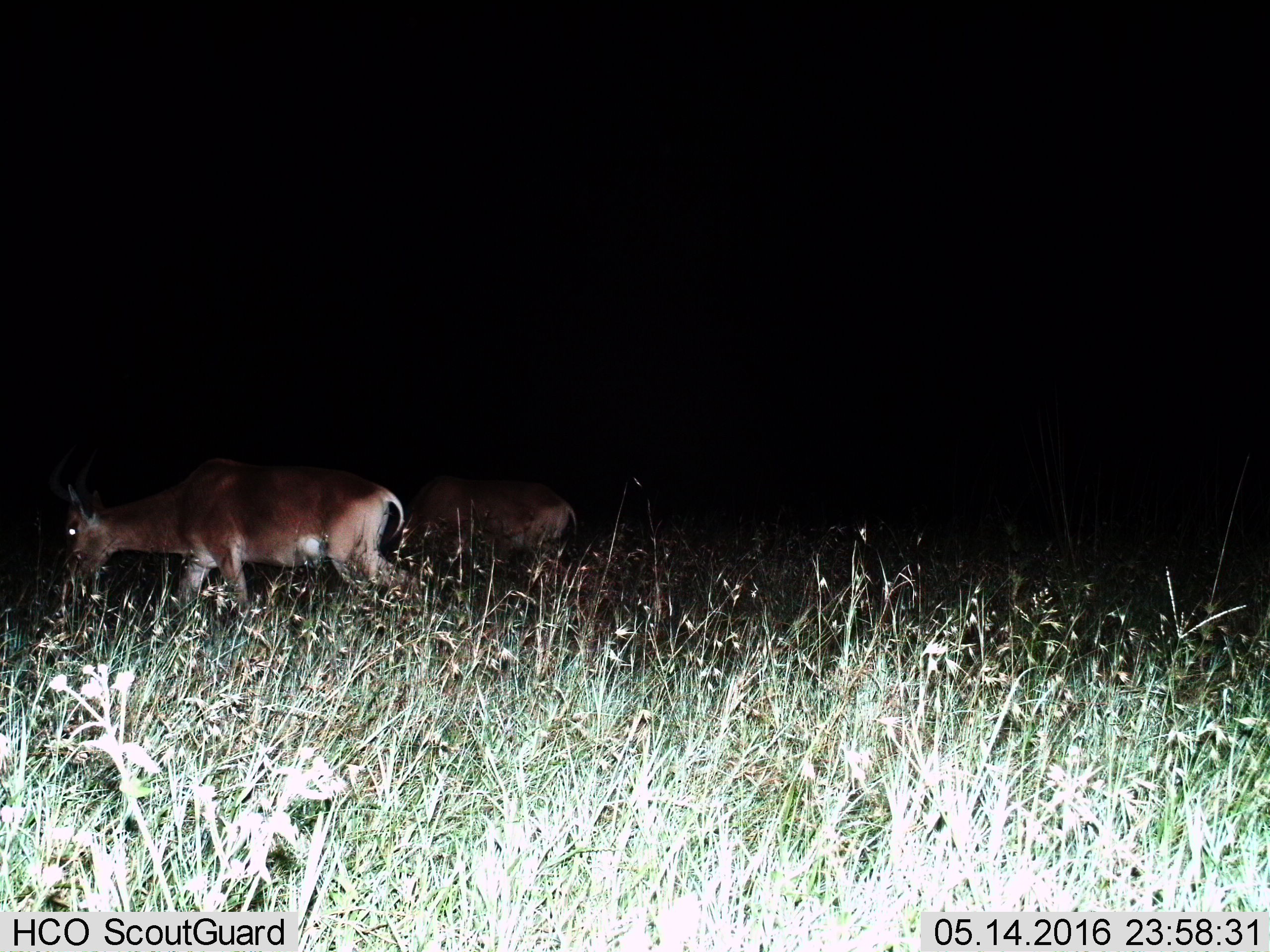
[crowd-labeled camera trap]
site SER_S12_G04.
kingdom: Animalia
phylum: Chordata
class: Mammalia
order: Artiodactyla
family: Bovidae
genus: Alcelaphus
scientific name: Alcelaphus buselaphus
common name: hartebeest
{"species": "hartebeest (Alcelaphus buselaphus)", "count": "2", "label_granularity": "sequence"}